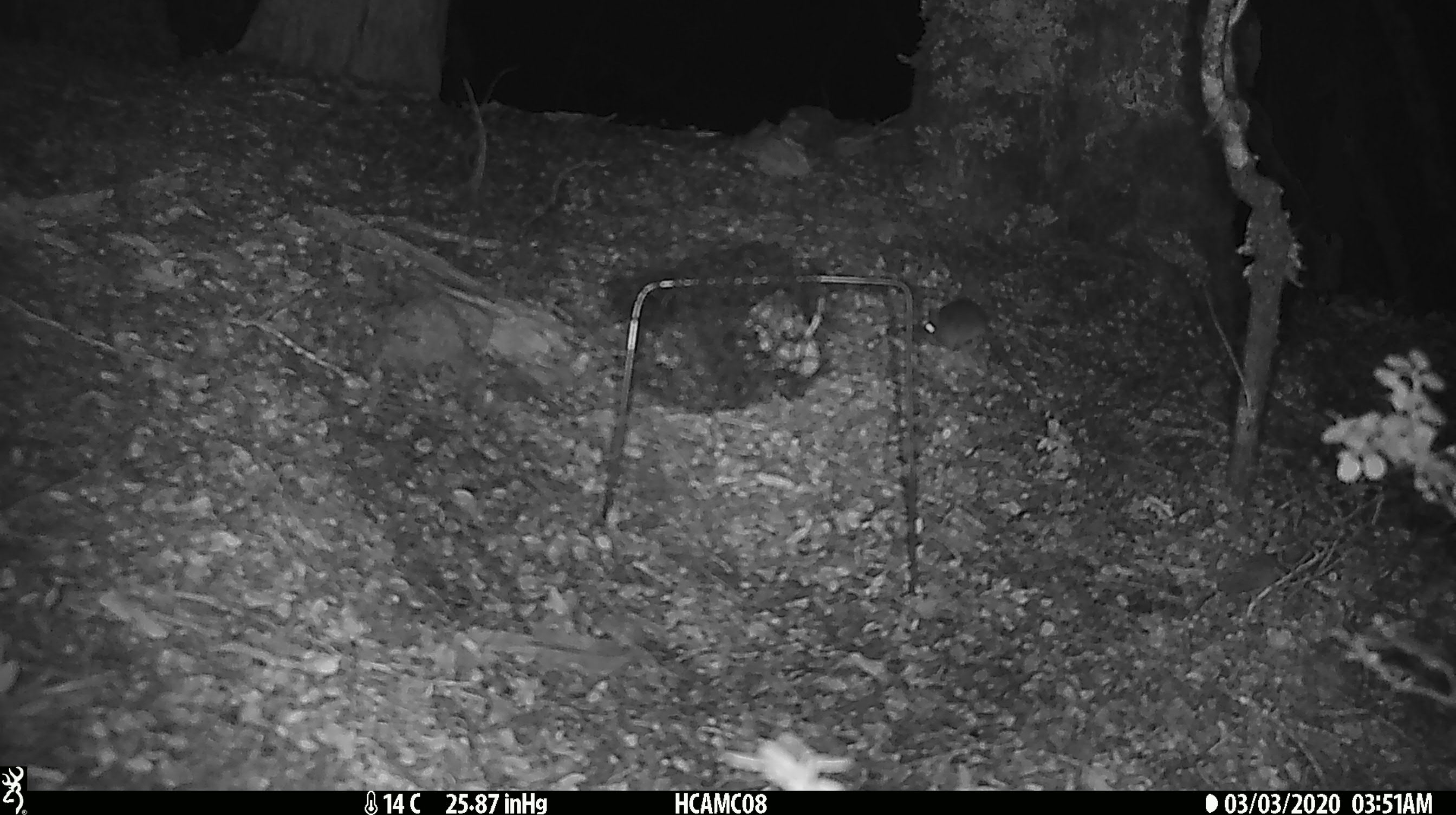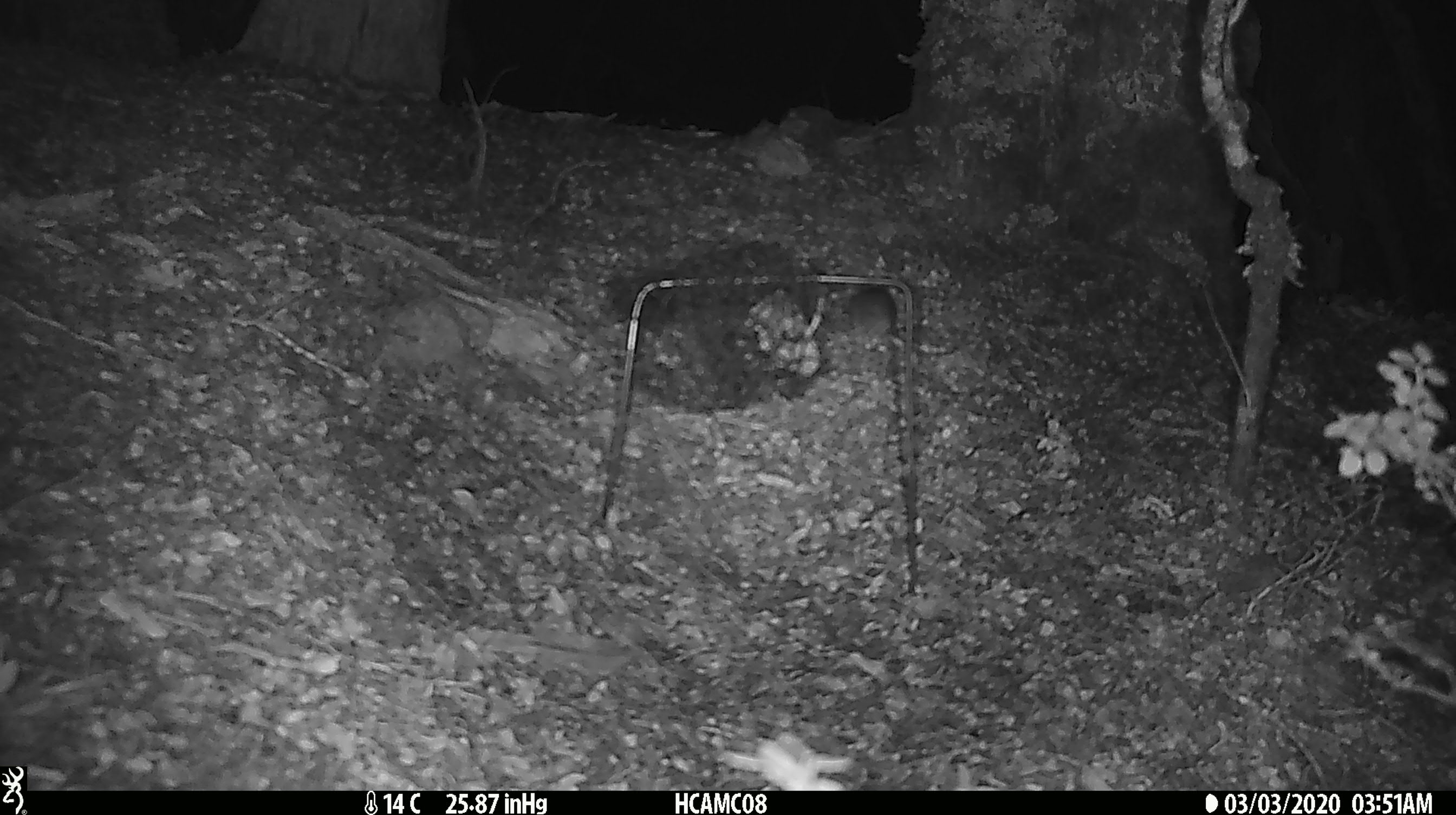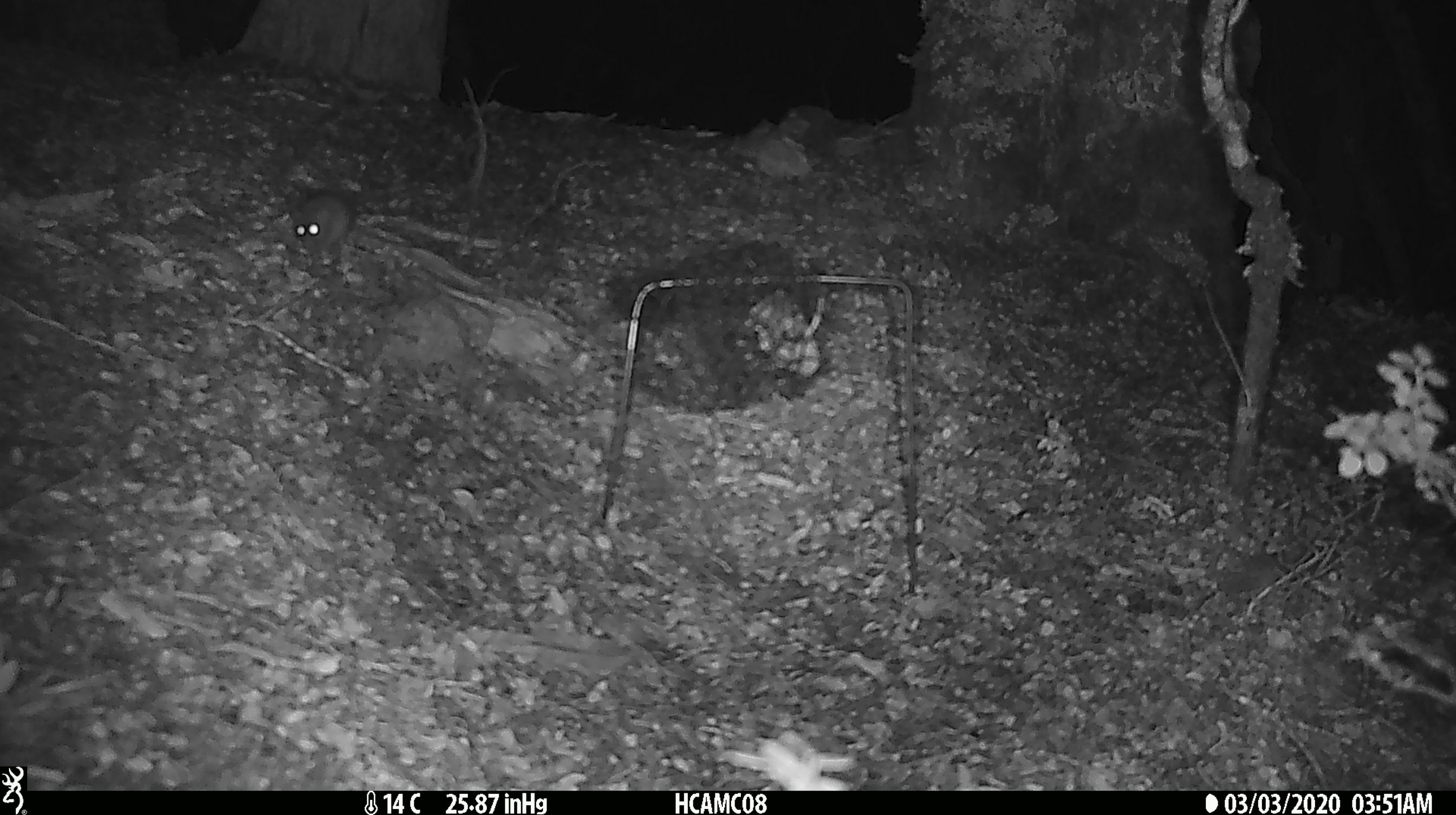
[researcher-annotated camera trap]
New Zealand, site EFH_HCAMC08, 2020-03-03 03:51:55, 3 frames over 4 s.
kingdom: Animalia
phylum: Chordata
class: Mammalia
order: Rodentia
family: Muridae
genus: Mus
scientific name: Mus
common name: mouse